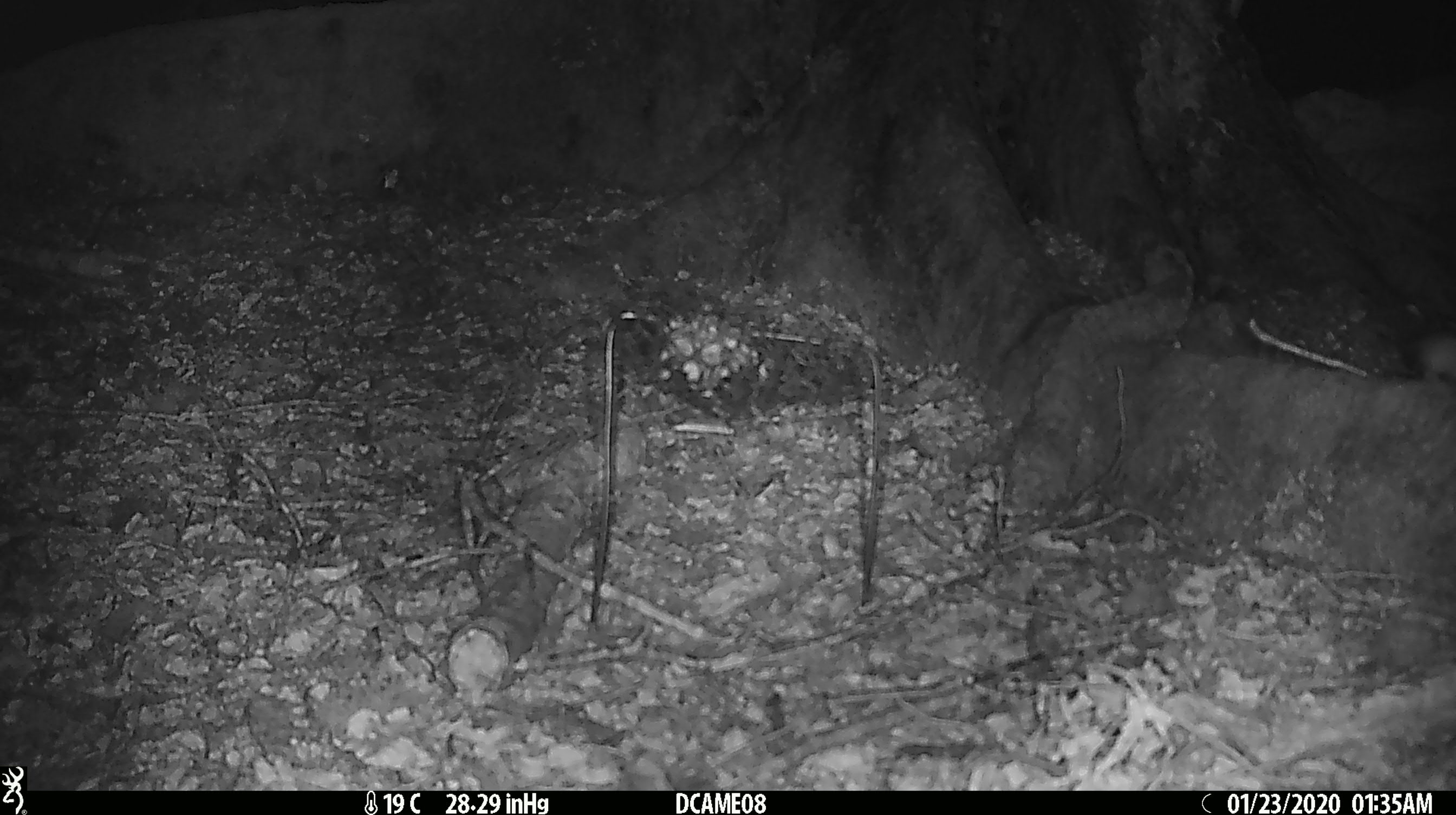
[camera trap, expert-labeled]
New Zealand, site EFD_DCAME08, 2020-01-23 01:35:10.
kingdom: Animalia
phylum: Chordata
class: Mammalia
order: Rodentia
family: Muridae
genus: Mus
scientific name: Mus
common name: mouse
Mouse (Mus).